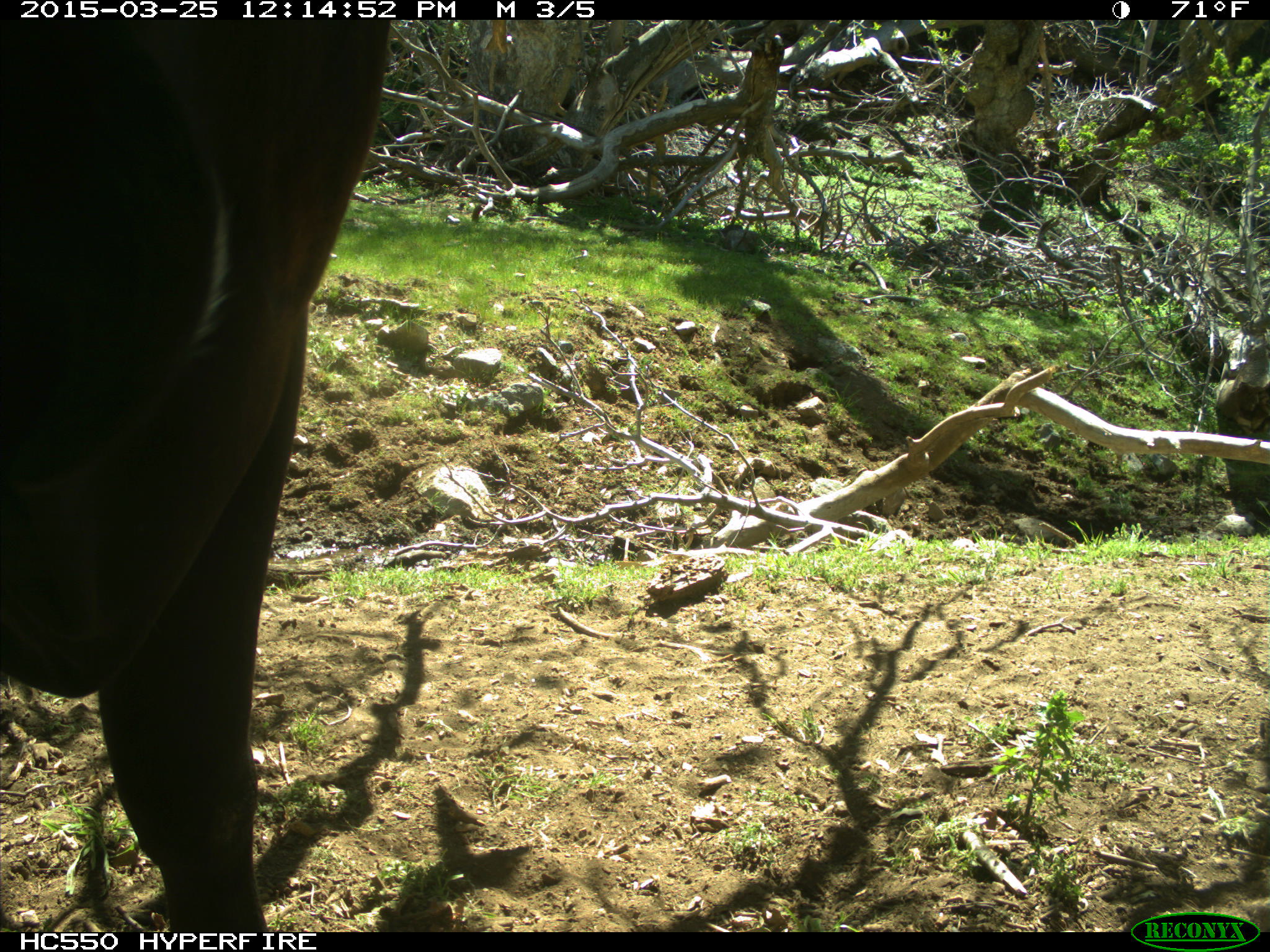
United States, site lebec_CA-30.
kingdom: Animalia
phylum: Chordata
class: Mammalia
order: Artiodactyla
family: Bovidae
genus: Bos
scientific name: Bos taurus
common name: domestic cow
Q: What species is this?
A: Bos taurus (domestic cow).